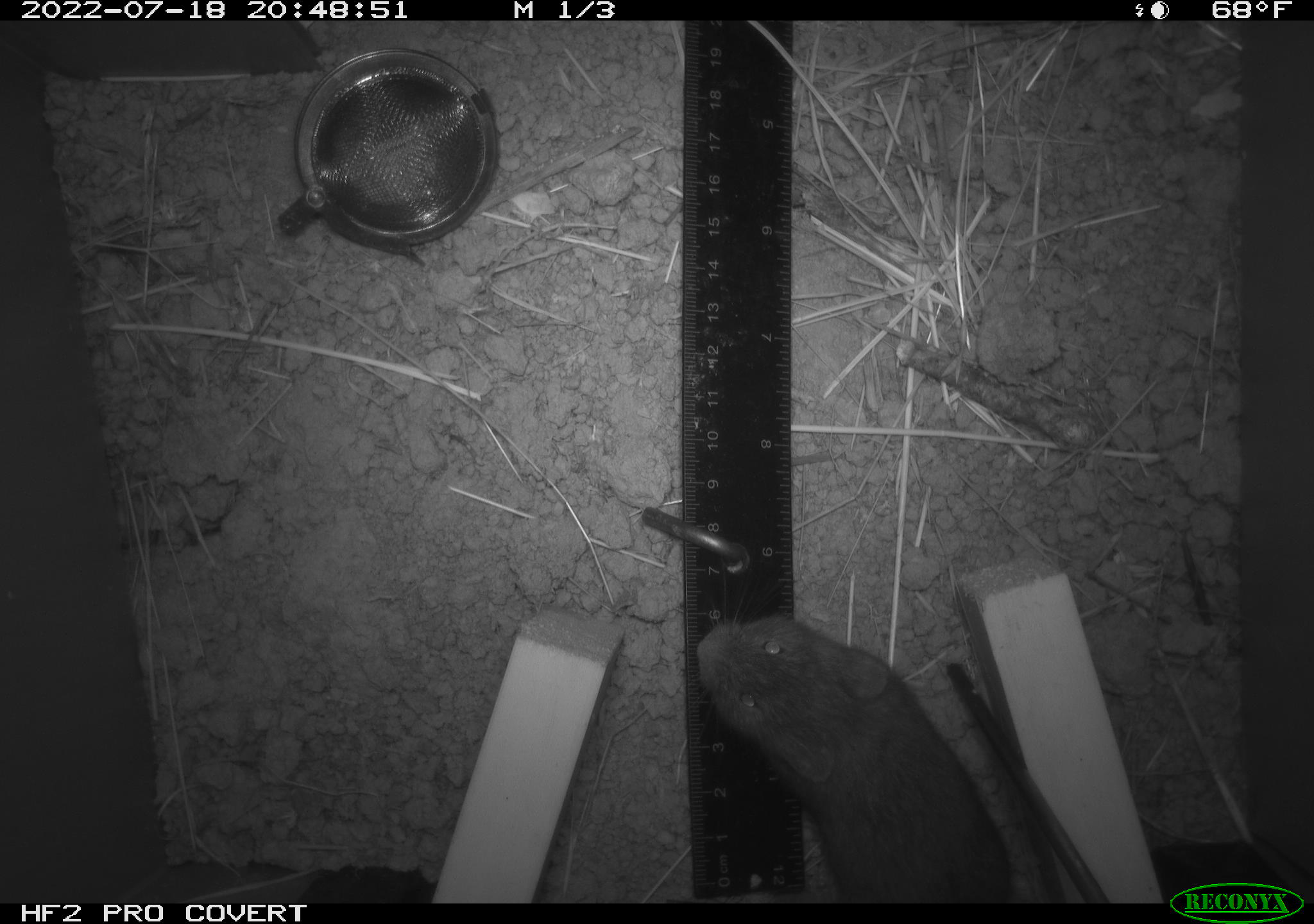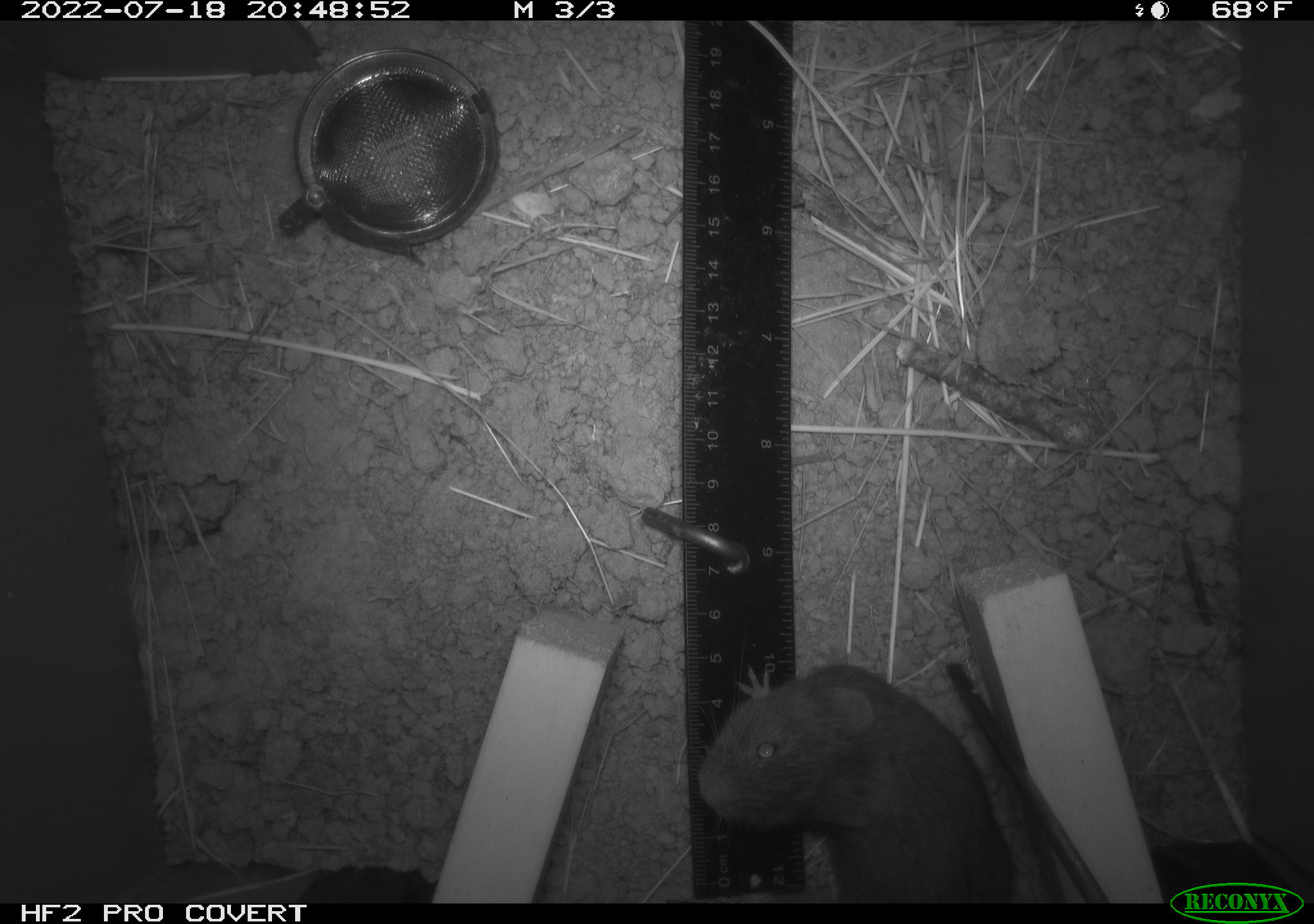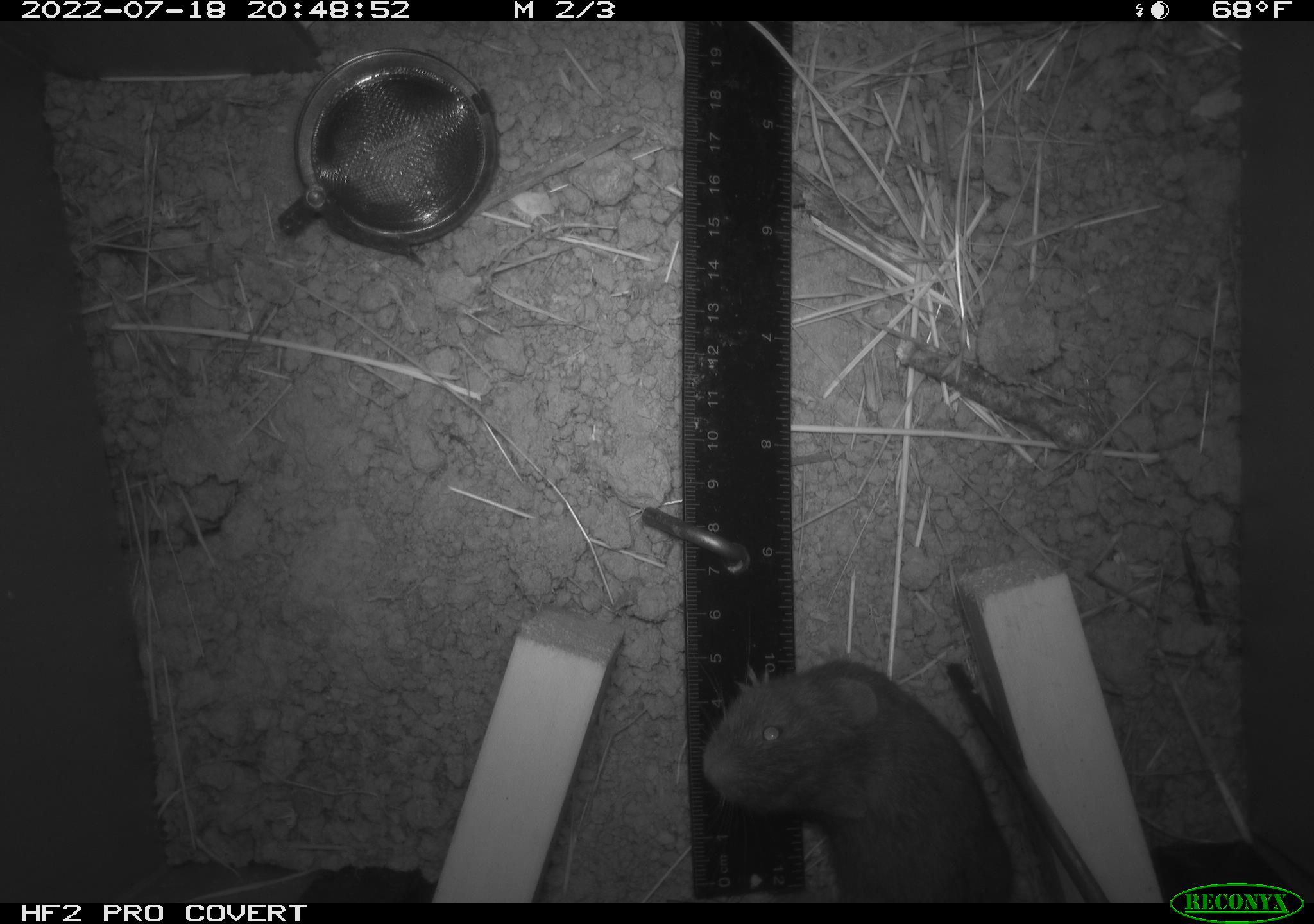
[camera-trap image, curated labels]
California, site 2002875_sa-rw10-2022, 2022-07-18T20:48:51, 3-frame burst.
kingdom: Animalia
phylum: Chordata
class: Mammalia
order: Rodentia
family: Cricetidae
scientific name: Arvicolinae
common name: voles, lemmings, and muskrats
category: arvicolinae subfamily